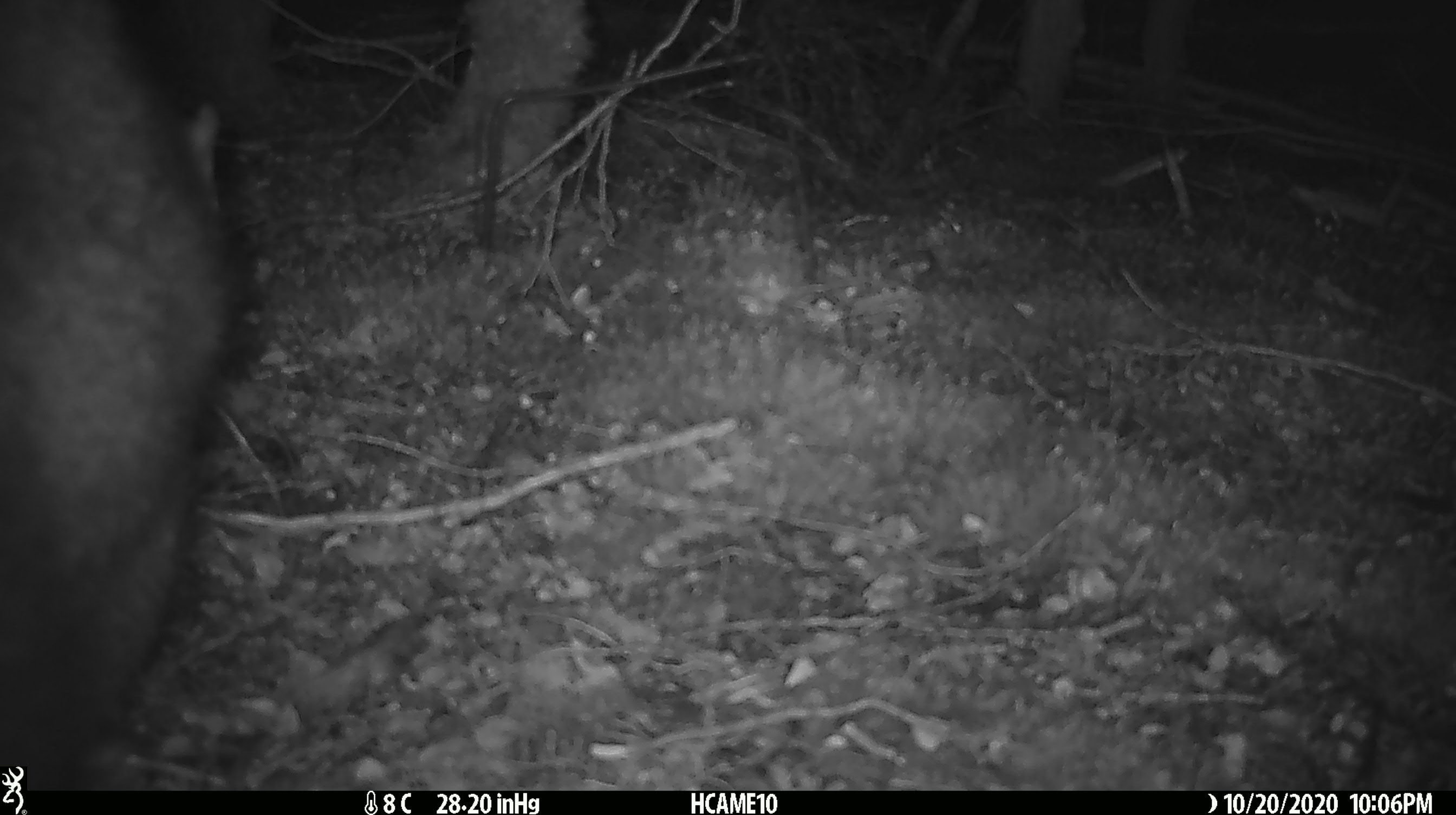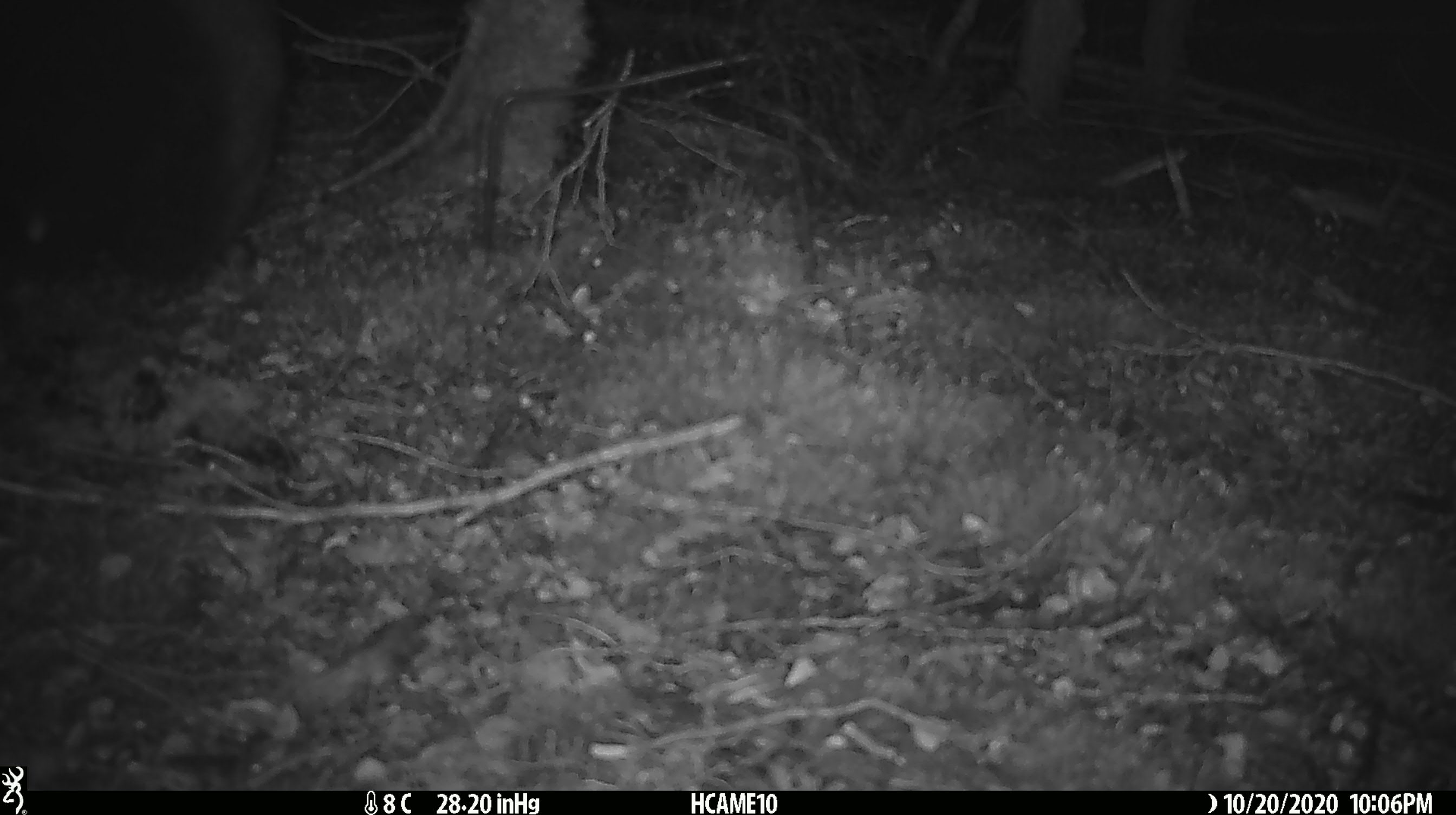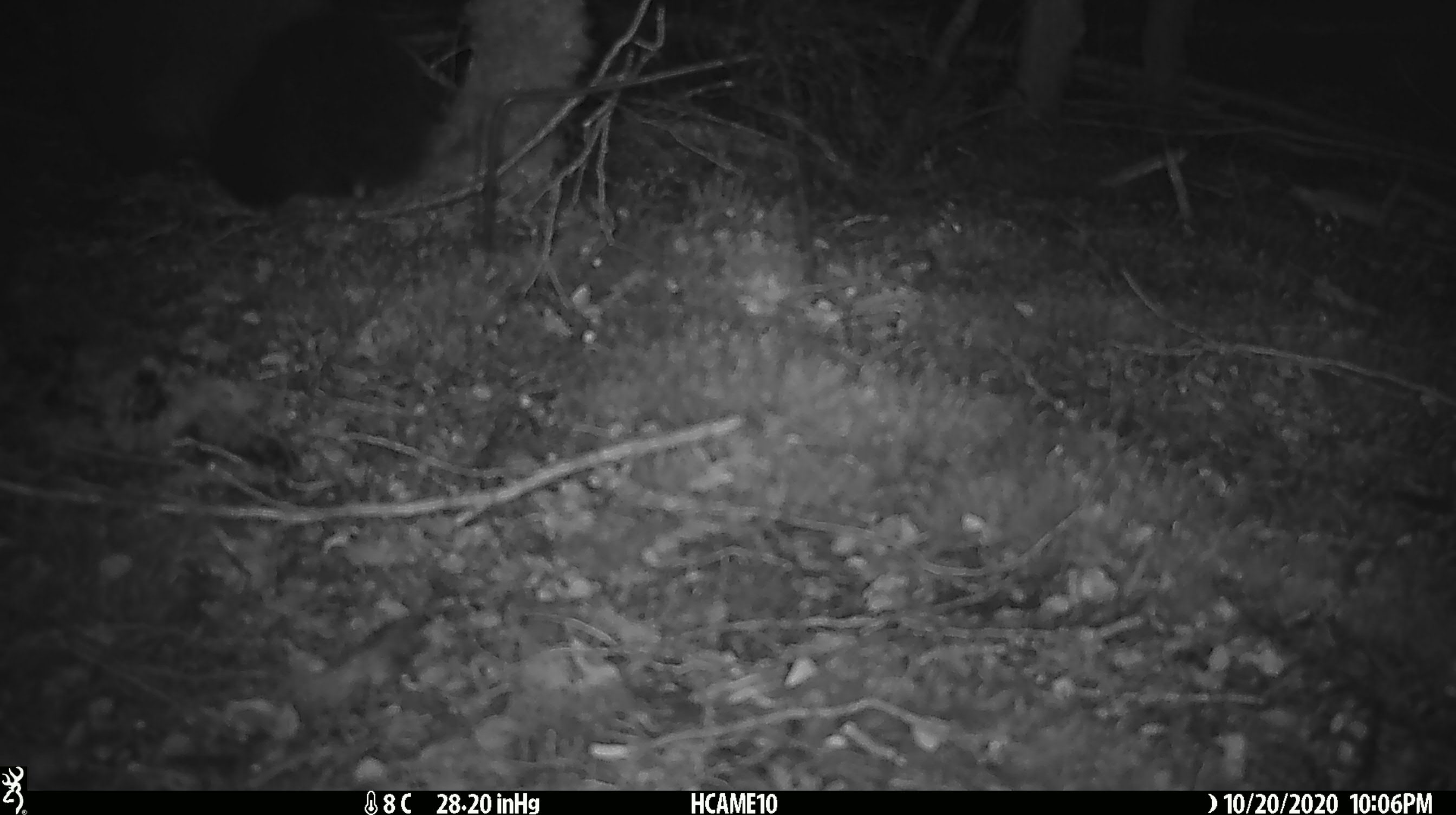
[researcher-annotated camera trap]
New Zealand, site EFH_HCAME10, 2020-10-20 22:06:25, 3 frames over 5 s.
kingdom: Animalia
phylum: Chordata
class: Mammalia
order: Diprotodontia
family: Phalangeridae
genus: Trichosurus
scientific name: Trichosurus vulpecula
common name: common brushtail possum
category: possum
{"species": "possum (common brushtail possum) (Trichosurus vulpecula)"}